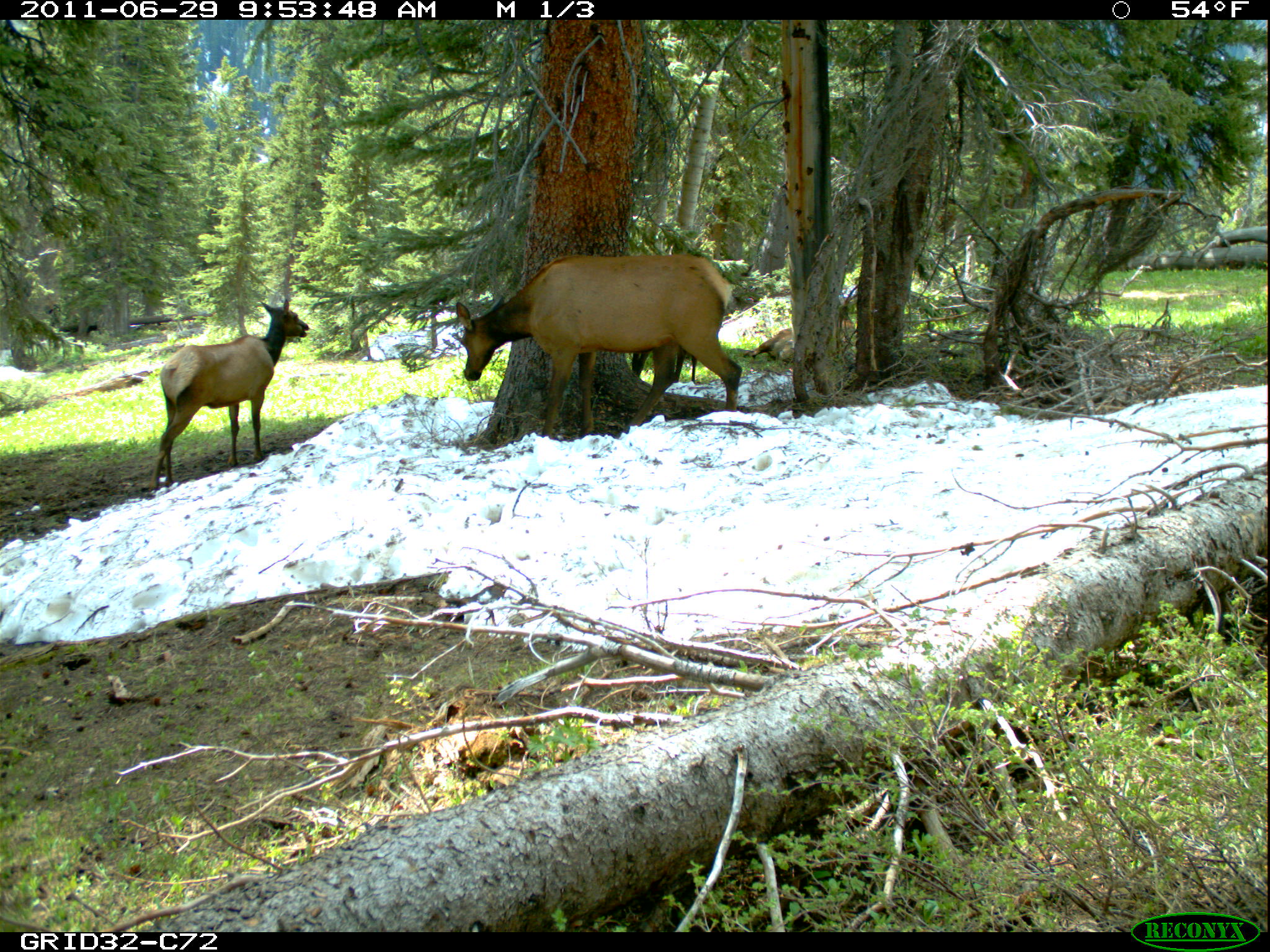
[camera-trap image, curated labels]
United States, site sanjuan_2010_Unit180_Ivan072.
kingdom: Animalia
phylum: Chordata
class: Mammalia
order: Artiodactyla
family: Cervidae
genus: Cervus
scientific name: Cervus elaphus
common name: red deer